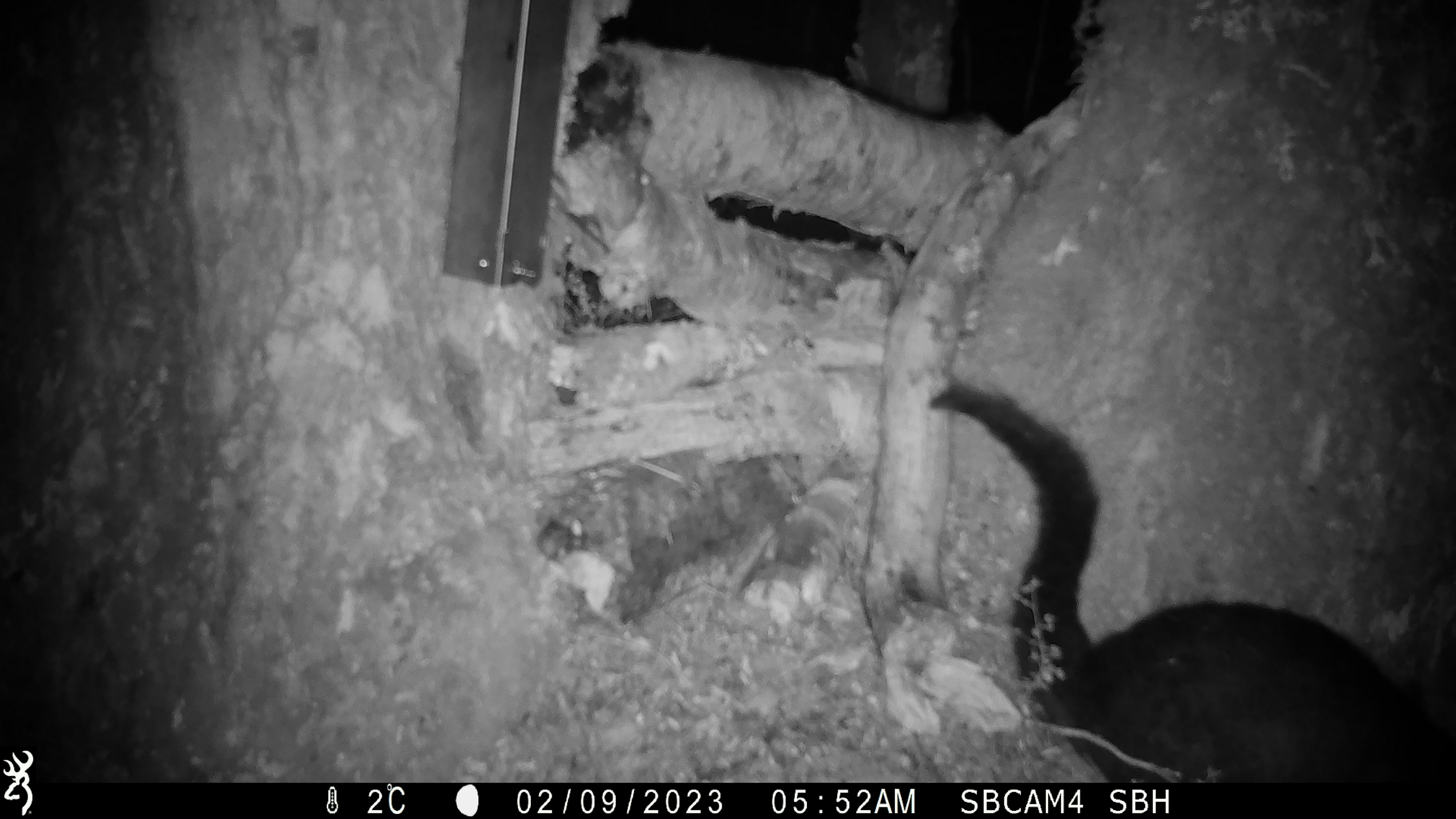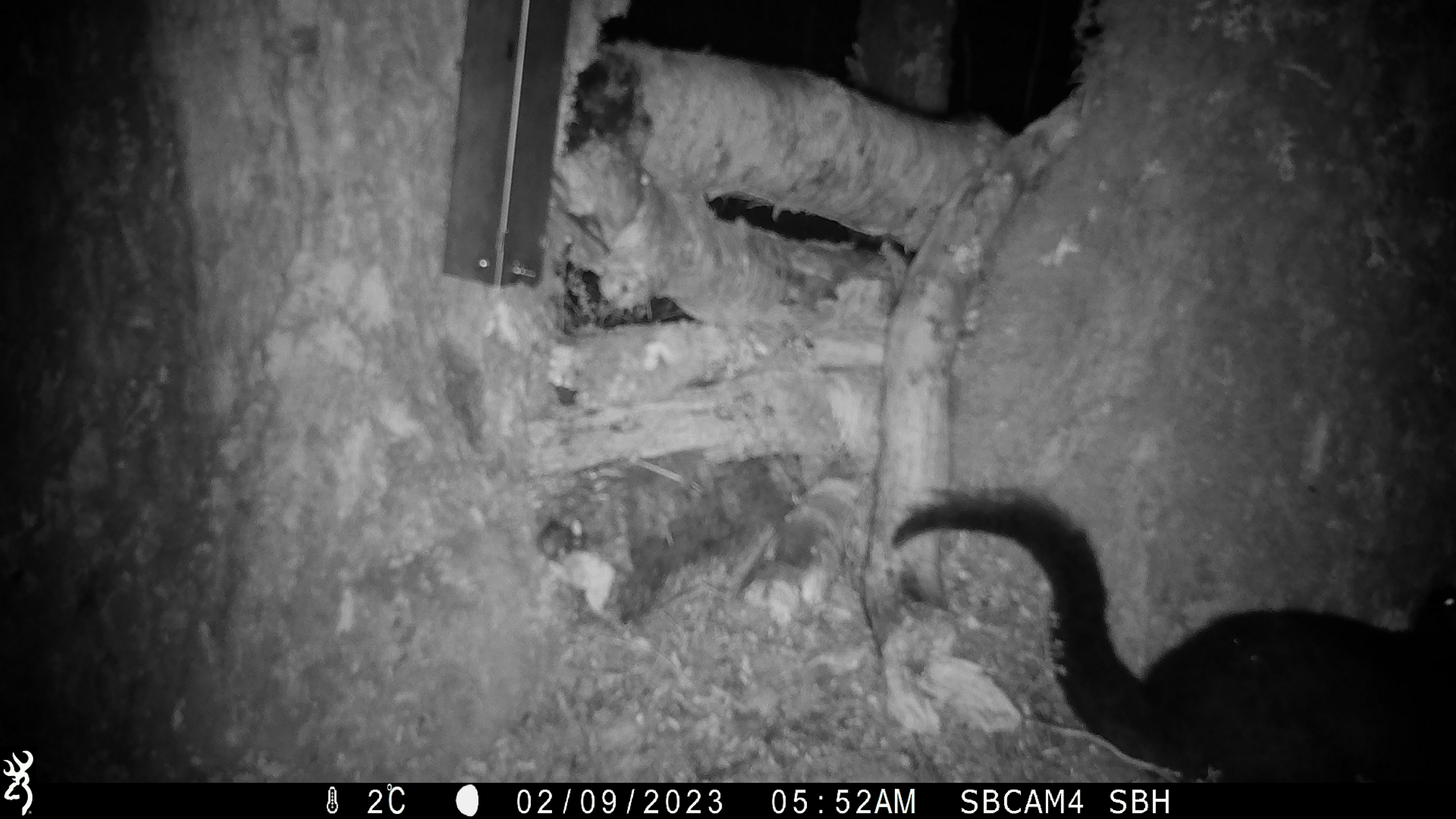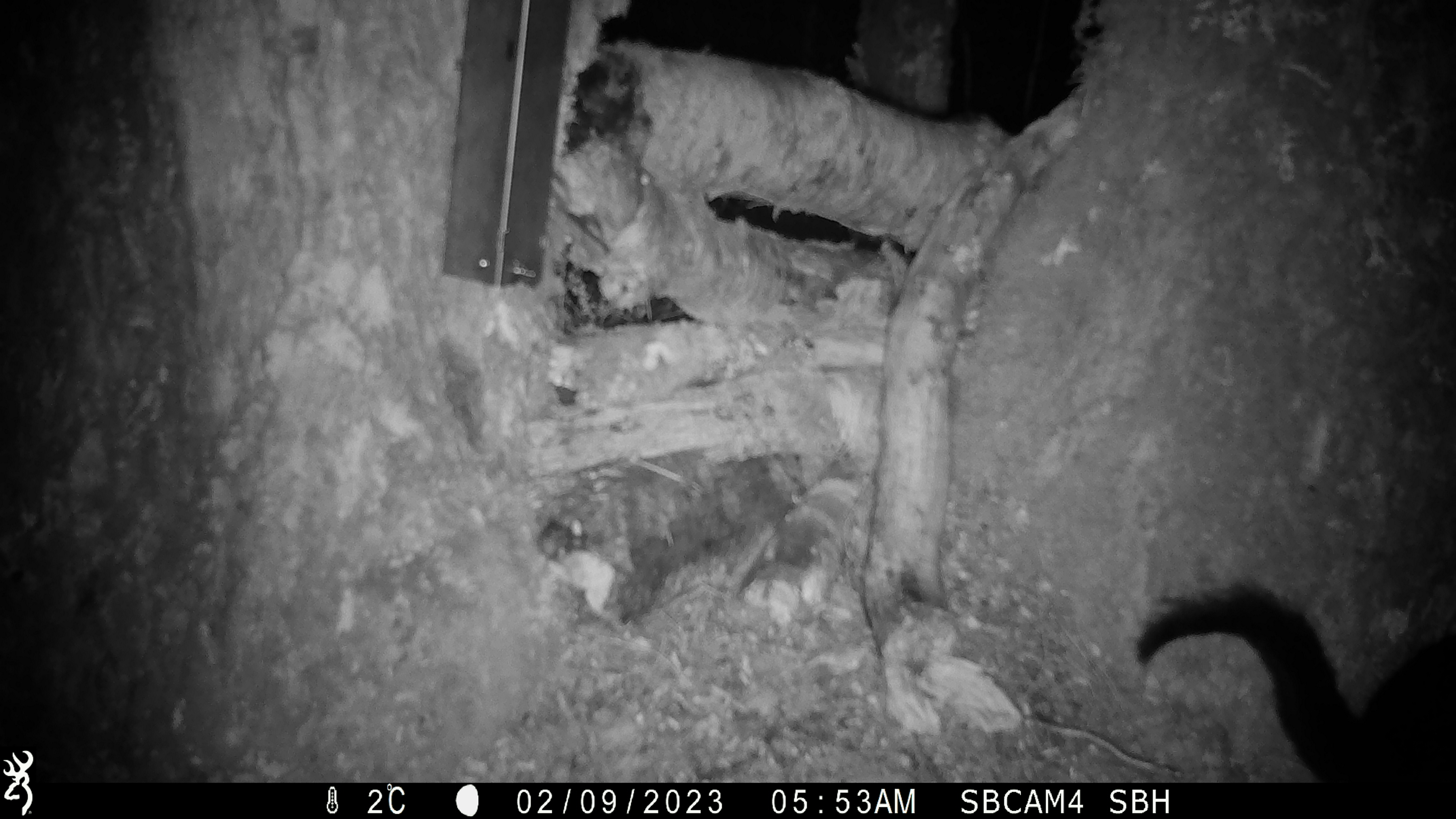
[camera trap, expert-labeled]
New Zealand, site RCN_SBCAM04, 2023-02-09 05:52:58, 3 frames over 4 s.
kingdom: Animalia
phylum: Chordata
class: Mammalia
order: Diprotodontia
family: Phalangeridae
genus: Trichosurus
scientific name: Trichosurus vulpecula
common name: common brushtail possum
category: possum